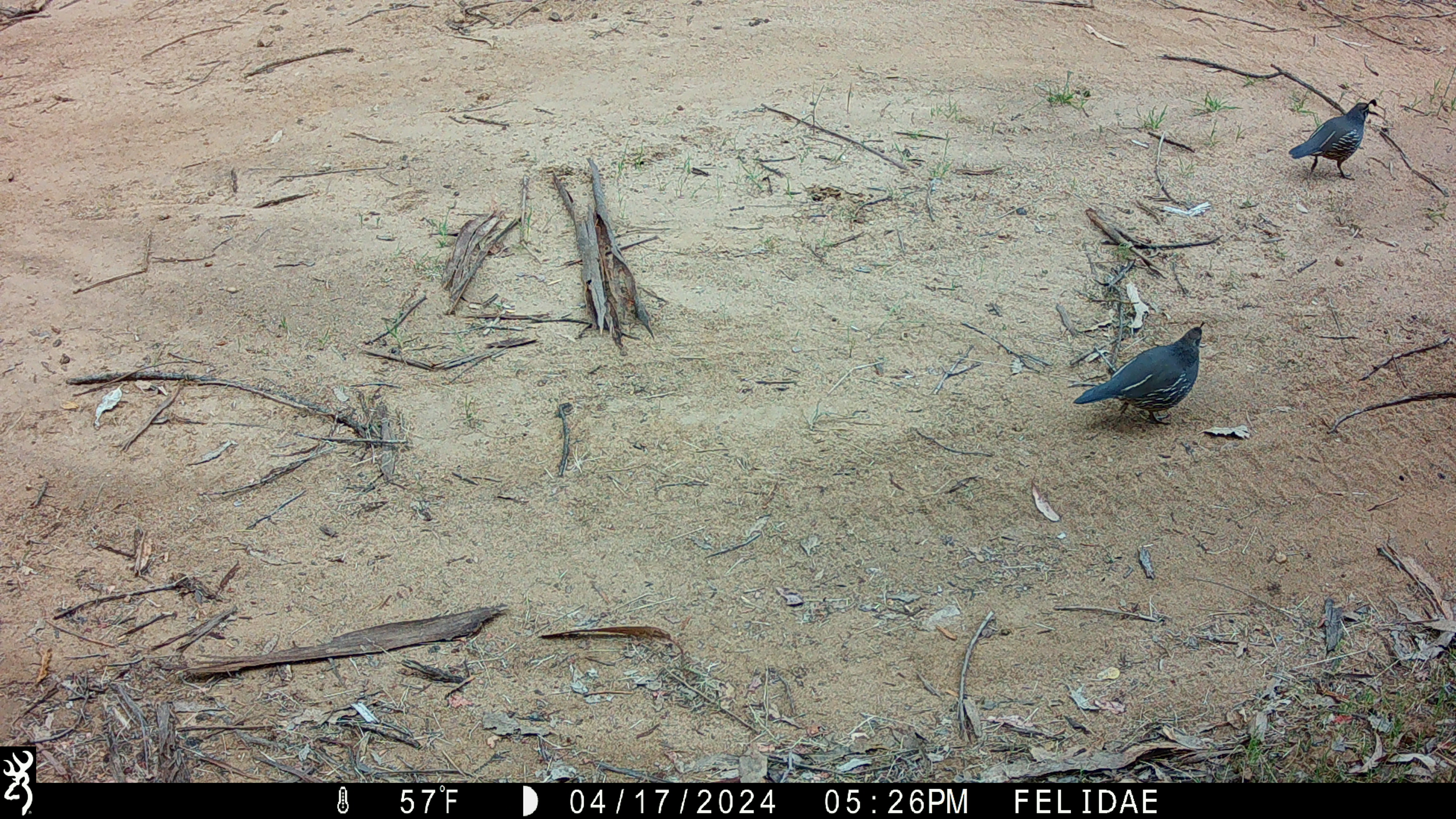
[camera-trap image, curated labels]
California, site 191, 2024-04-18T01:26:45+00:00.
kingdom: Animalia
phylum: Chordata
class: Aves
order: Galliformes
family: Odontophoridae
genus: Callipepla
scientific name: Callipepla californica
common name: california quail